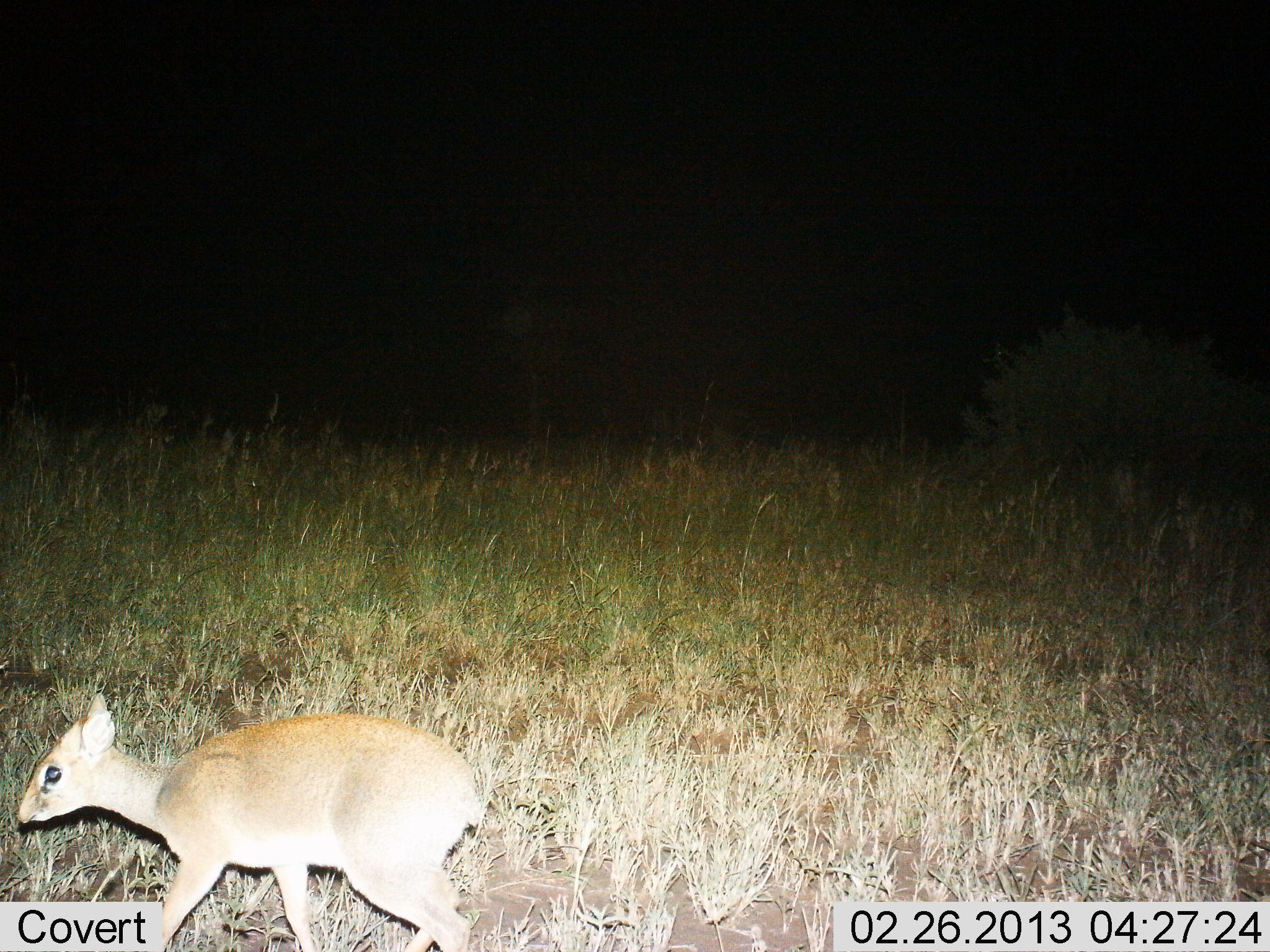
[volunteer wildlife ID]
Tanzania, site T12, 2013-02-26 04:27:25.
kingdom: Animalia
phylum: Chordata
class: Mammalia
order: Artiodactyla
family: Bovidae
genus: Madoqua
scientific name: Madoqua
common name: dikdik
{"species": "dikdik (Madoqua)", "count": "1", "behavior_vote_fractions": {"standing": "40%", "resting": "0%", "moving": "66%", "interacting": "0%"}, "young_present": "6%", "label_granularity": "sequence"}